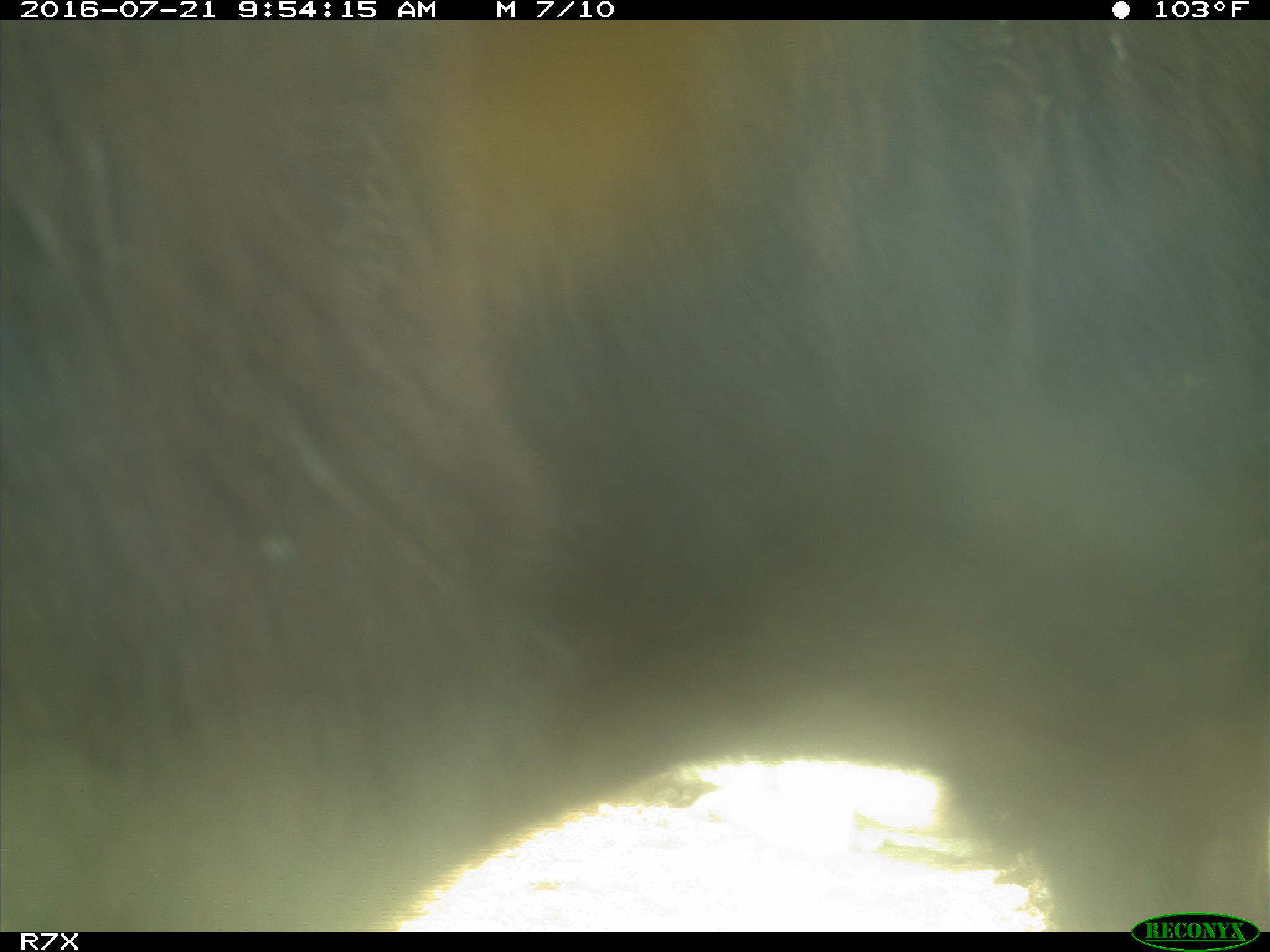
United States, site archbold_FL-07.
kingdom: Animalia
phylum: Chordata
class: Mammalia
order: Artiodactyla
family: Bovidae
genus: Bos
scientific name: Bos taurus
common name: domestic cow